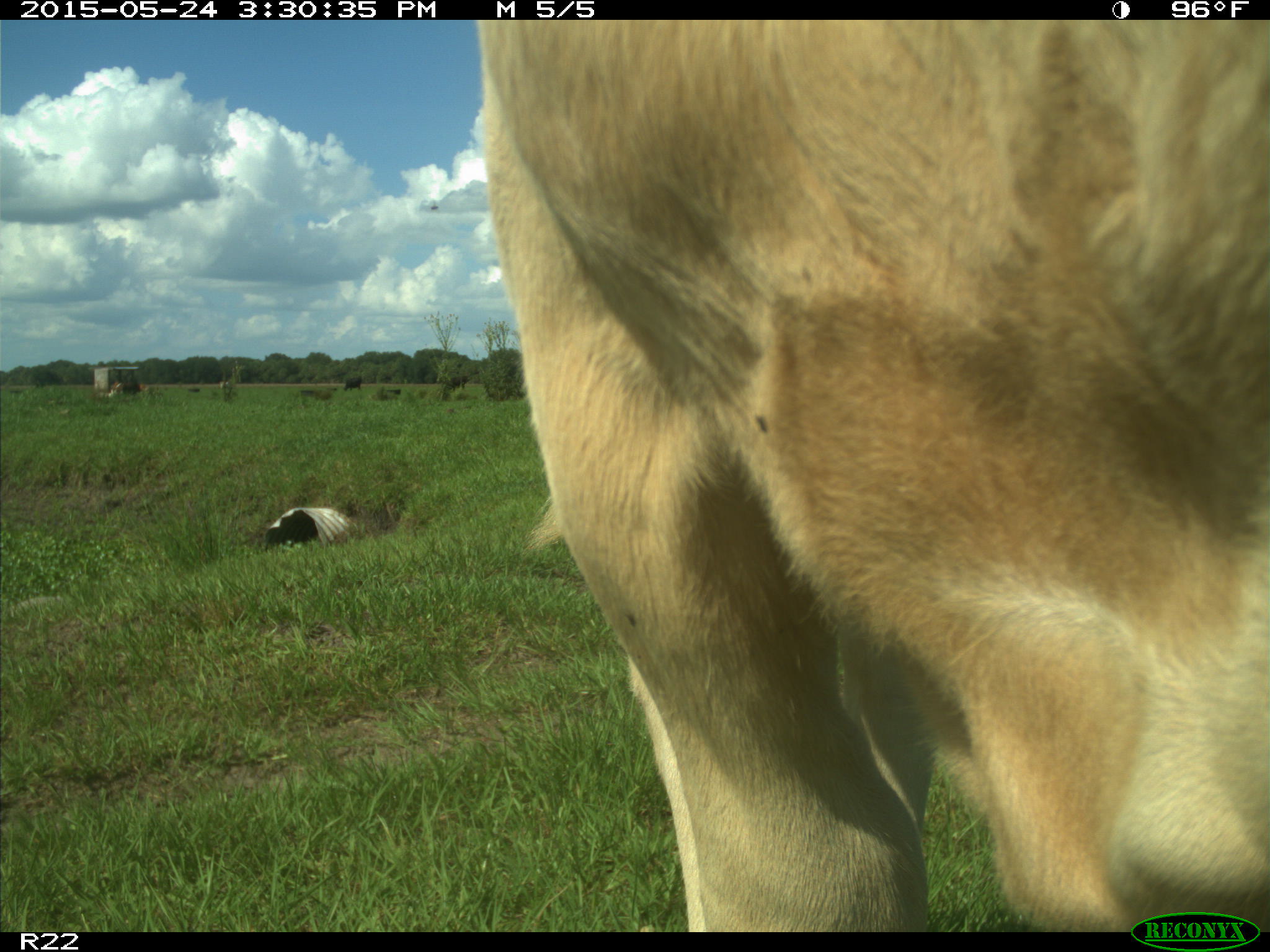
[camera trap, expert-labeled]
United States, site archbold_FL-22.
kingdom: Animalia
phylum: Chordata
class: Mammalia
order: Artiodactyla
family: Bovidae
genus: Bos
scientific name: Bos taurus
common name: domestic cow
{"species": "Bos taurus (domestic cow)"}